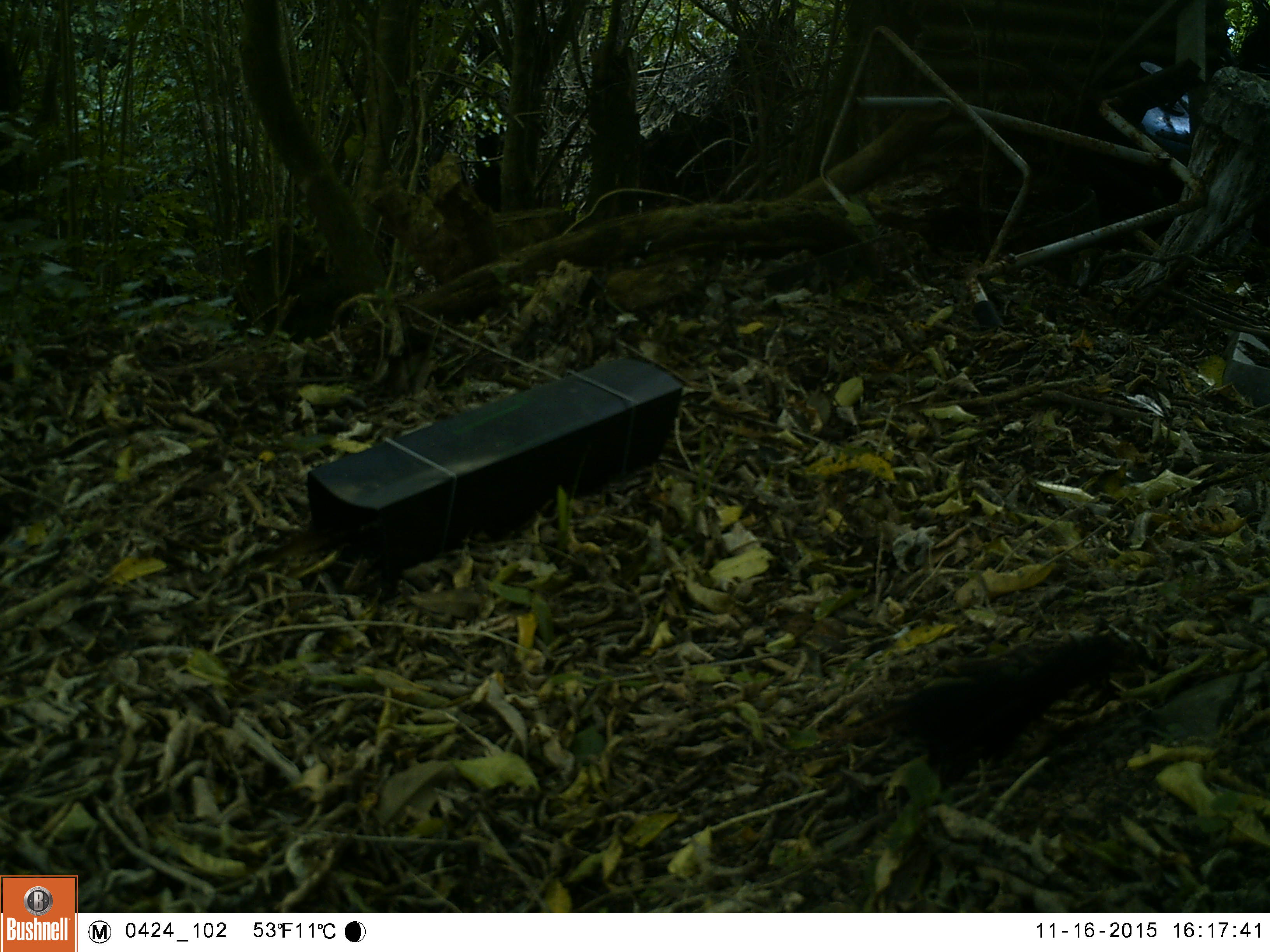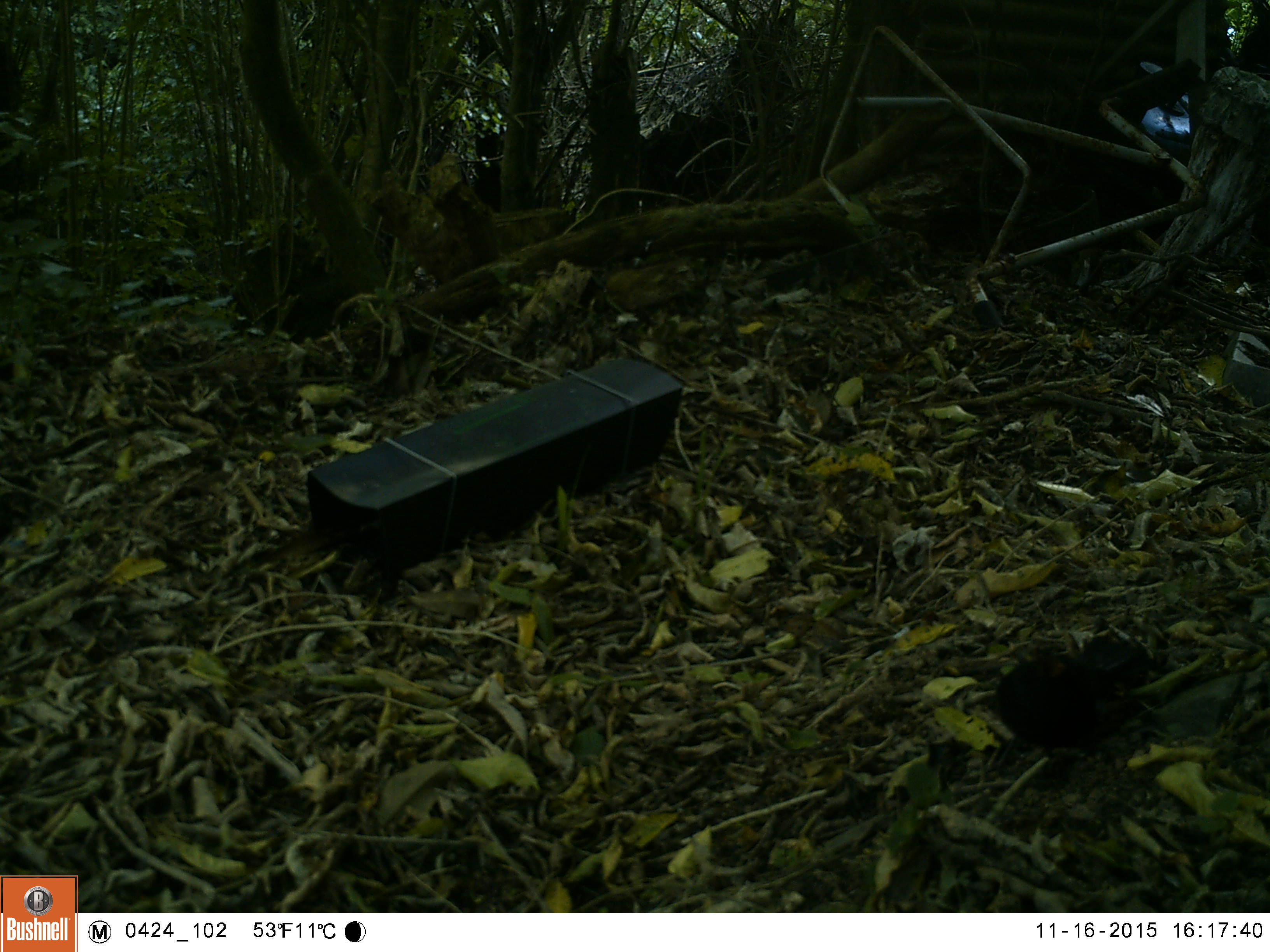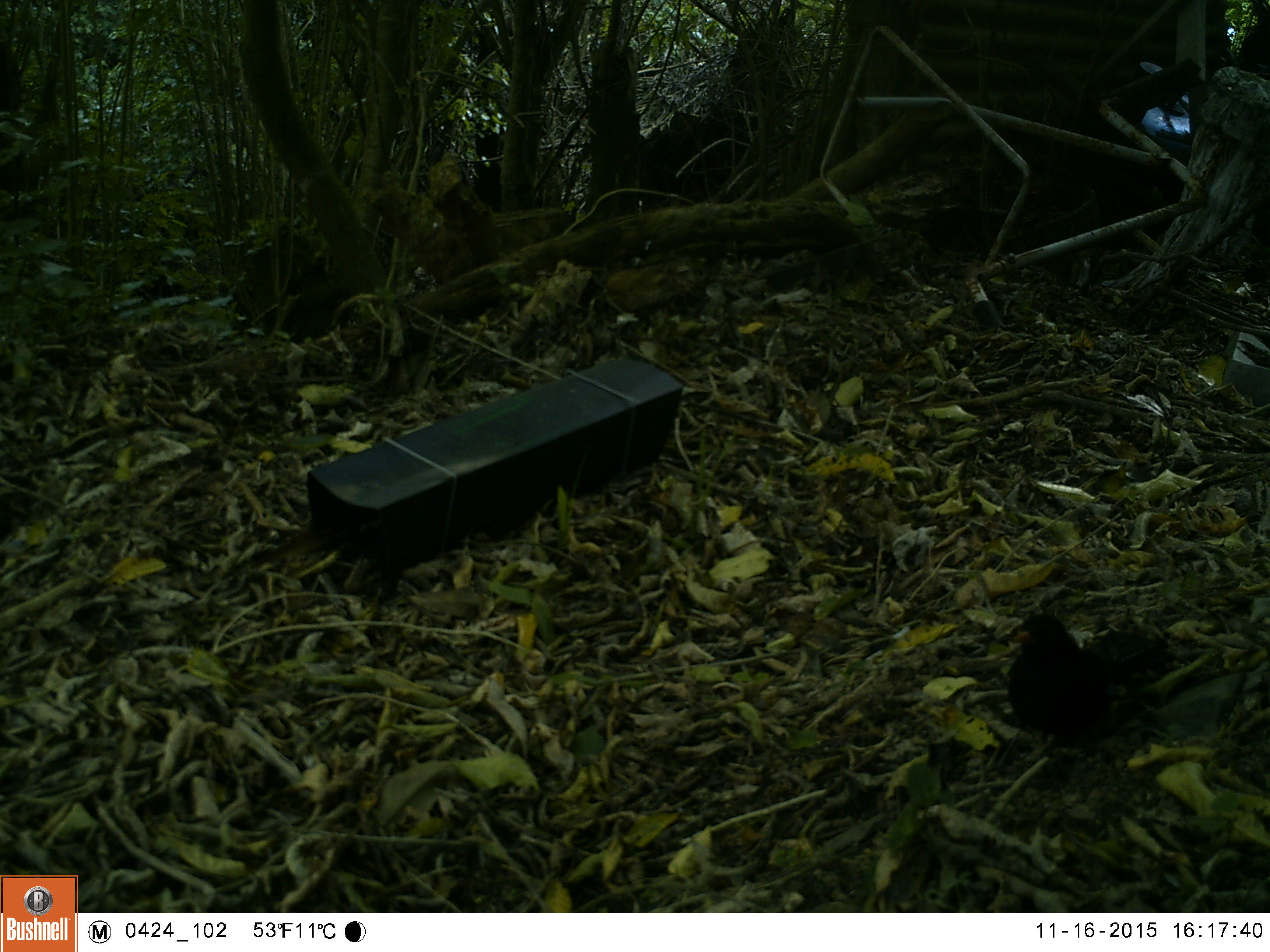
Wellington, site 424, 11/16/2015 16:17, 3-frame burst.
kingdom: Animalia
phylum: Chordata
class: Aves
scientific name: Aves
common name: bird